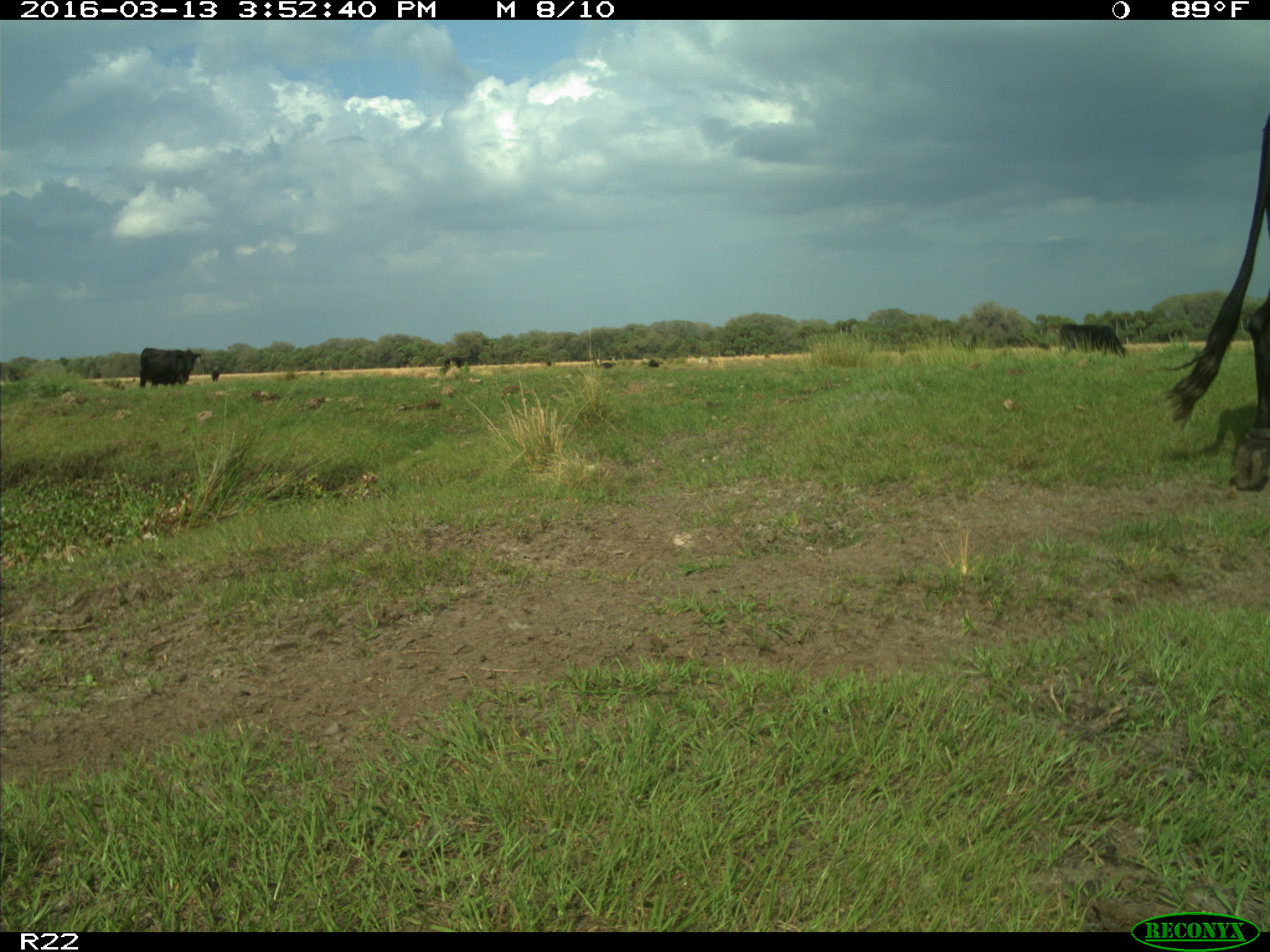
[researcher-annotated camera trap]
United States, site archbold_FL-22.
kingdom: Animalia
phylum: Chordata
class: Mammalia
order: Artiodactyla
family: Bovidae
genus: Bos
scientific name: Bos taurus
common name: domestic cow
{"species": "Bos taurus (domestic cow)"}